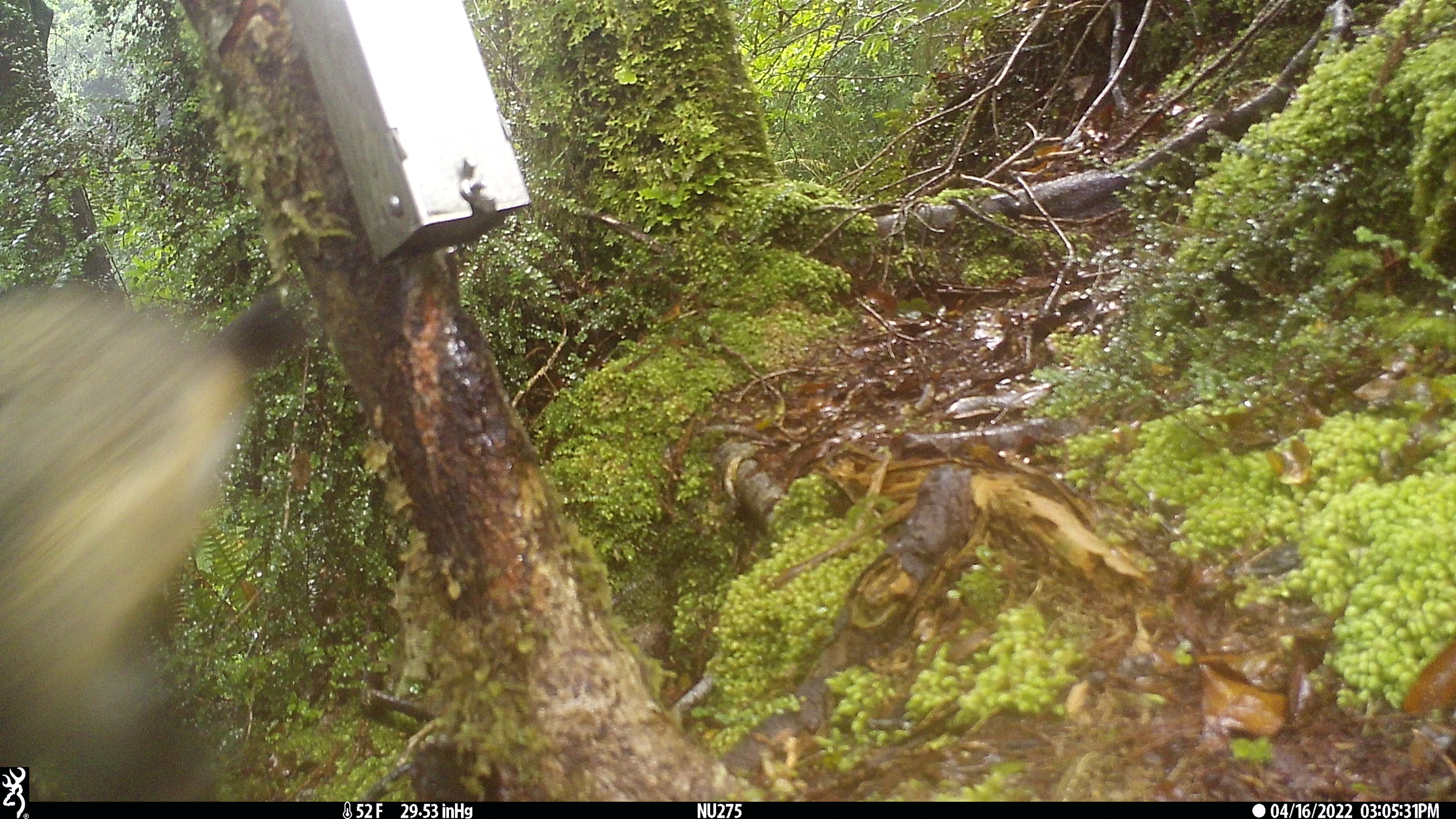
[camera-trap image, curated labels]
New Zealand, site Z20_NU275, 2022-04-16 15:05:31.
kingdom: Animalia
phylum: Chordata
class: Mammalia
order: Artiodactyla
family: Bovidae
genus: Rupicapra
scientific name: Rupicapra rupicapra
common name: alpine chamois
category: chamois